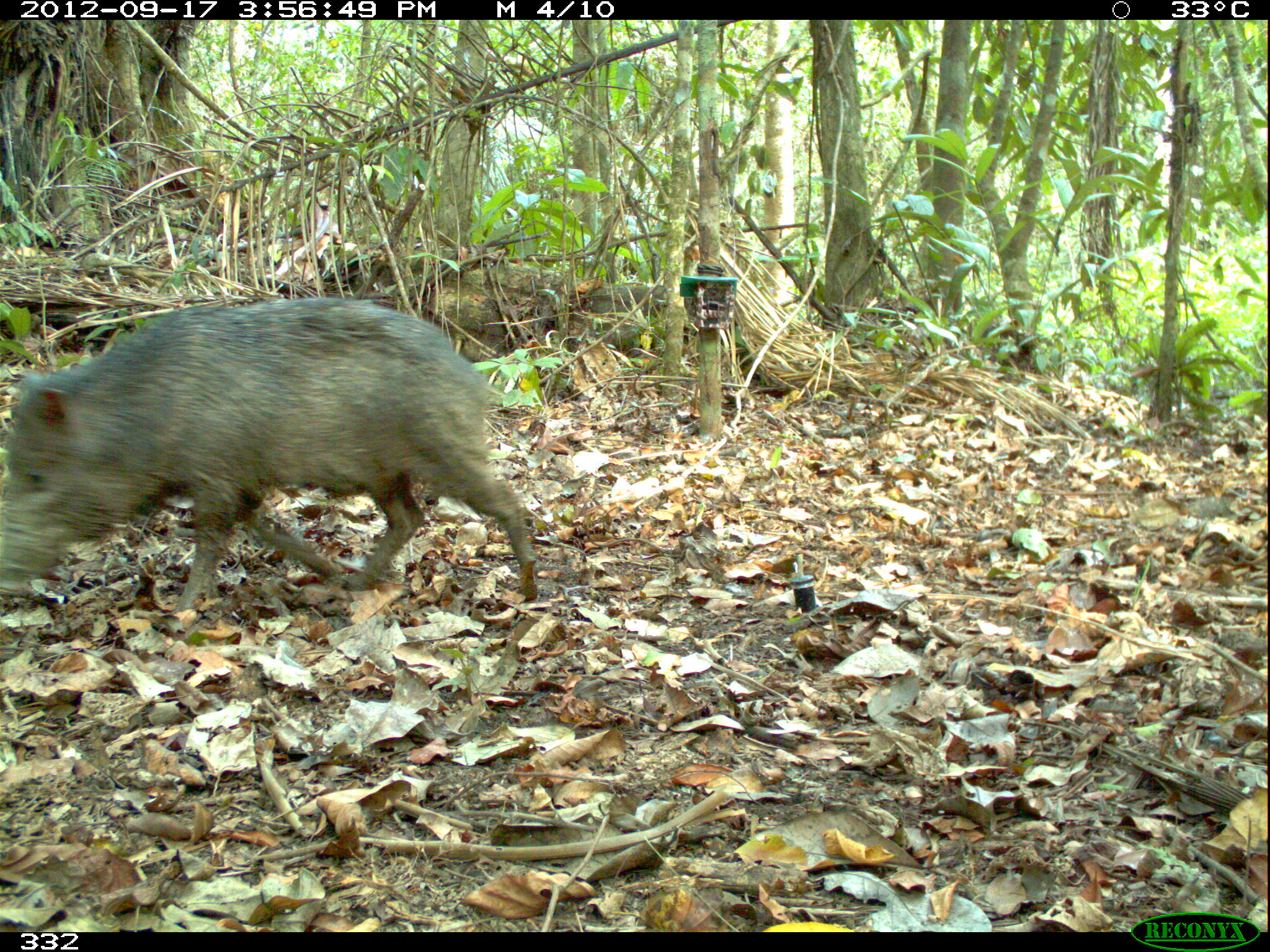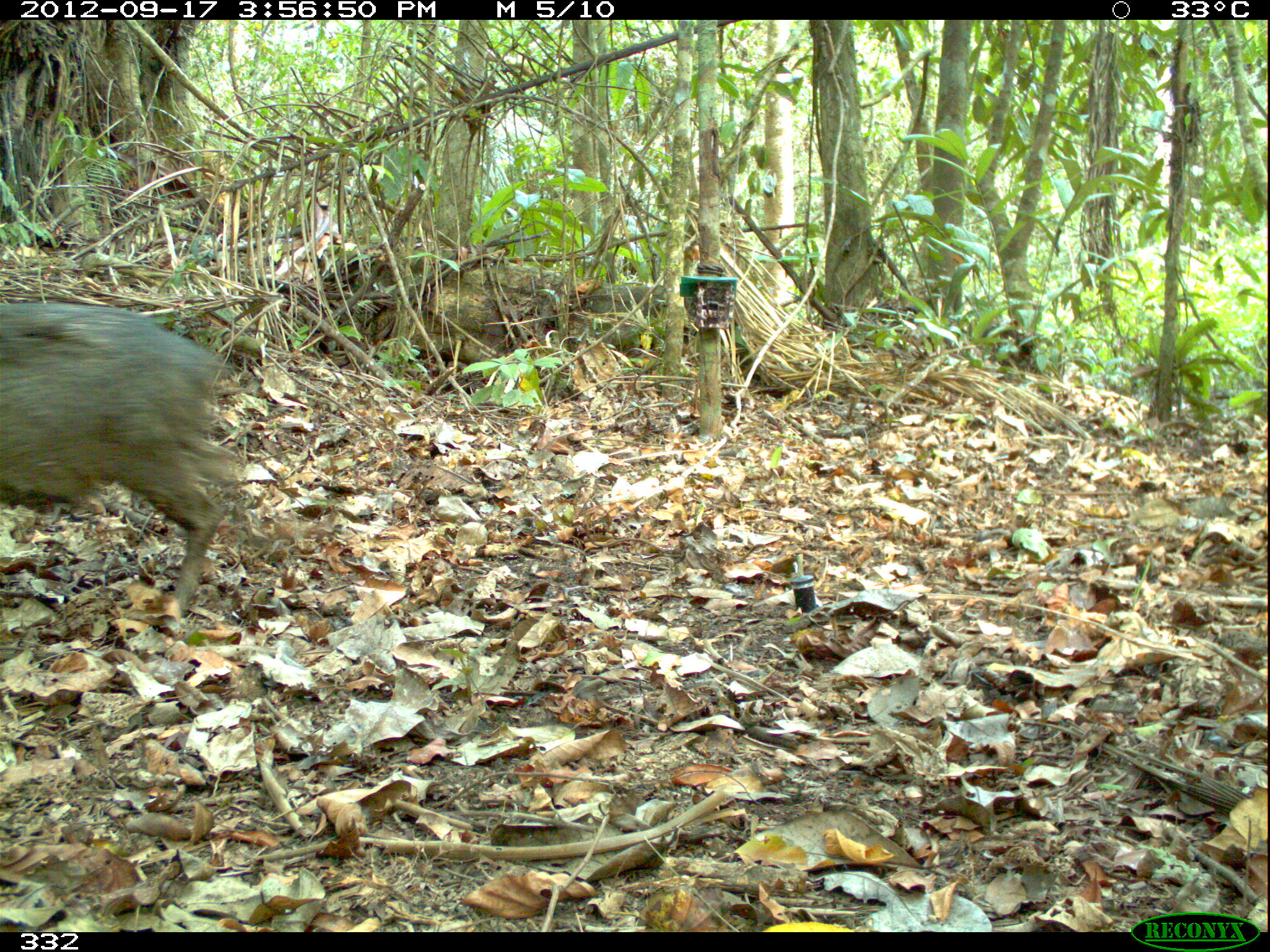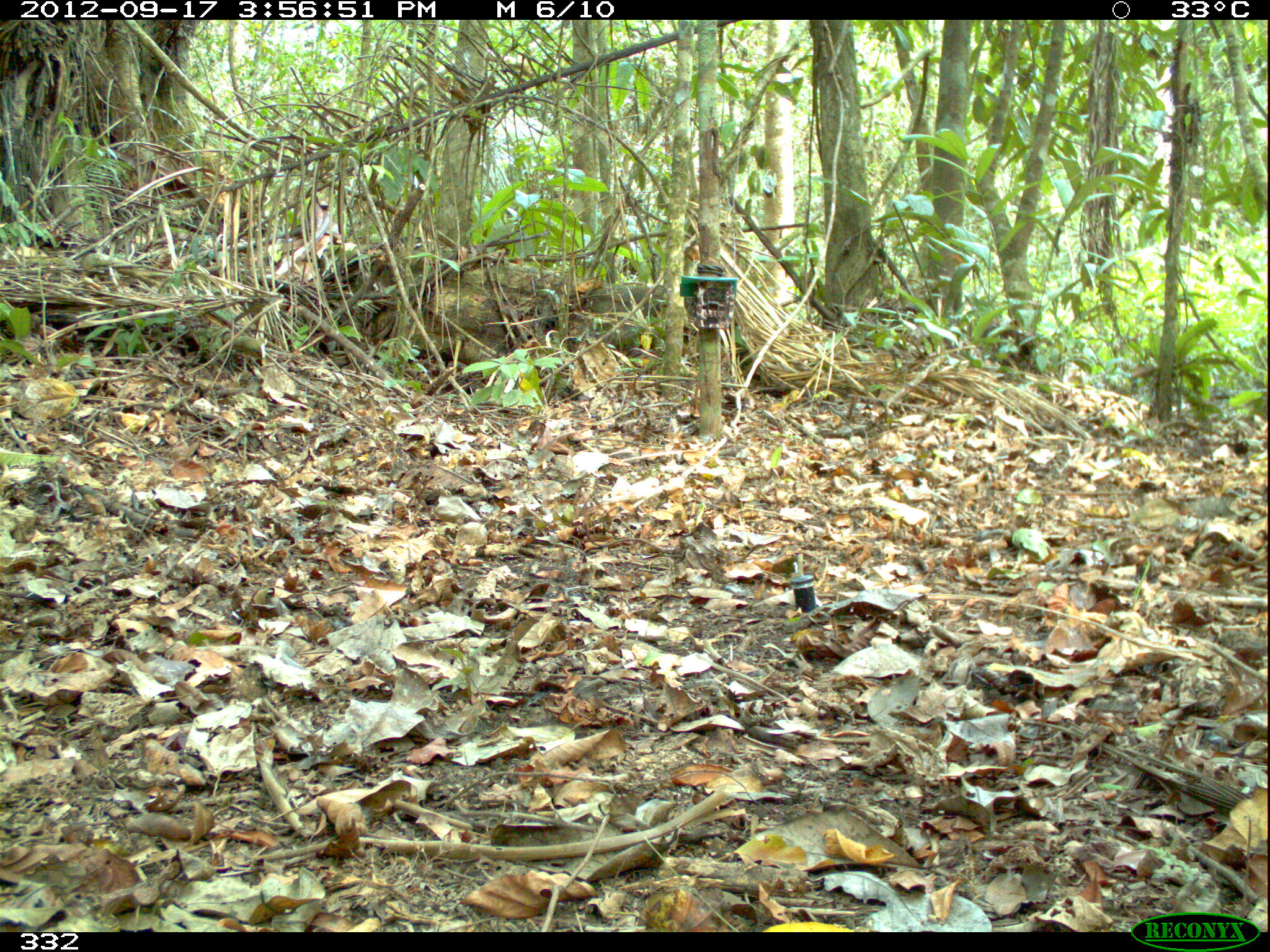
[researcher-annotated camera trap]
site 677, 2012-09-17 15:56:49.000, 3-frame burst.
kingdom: Animalia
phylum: Chordata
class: Mammalia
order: Artiodactyla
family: Tayassuidae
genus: Pecari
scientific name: Pecari tajacu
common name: collared peccary